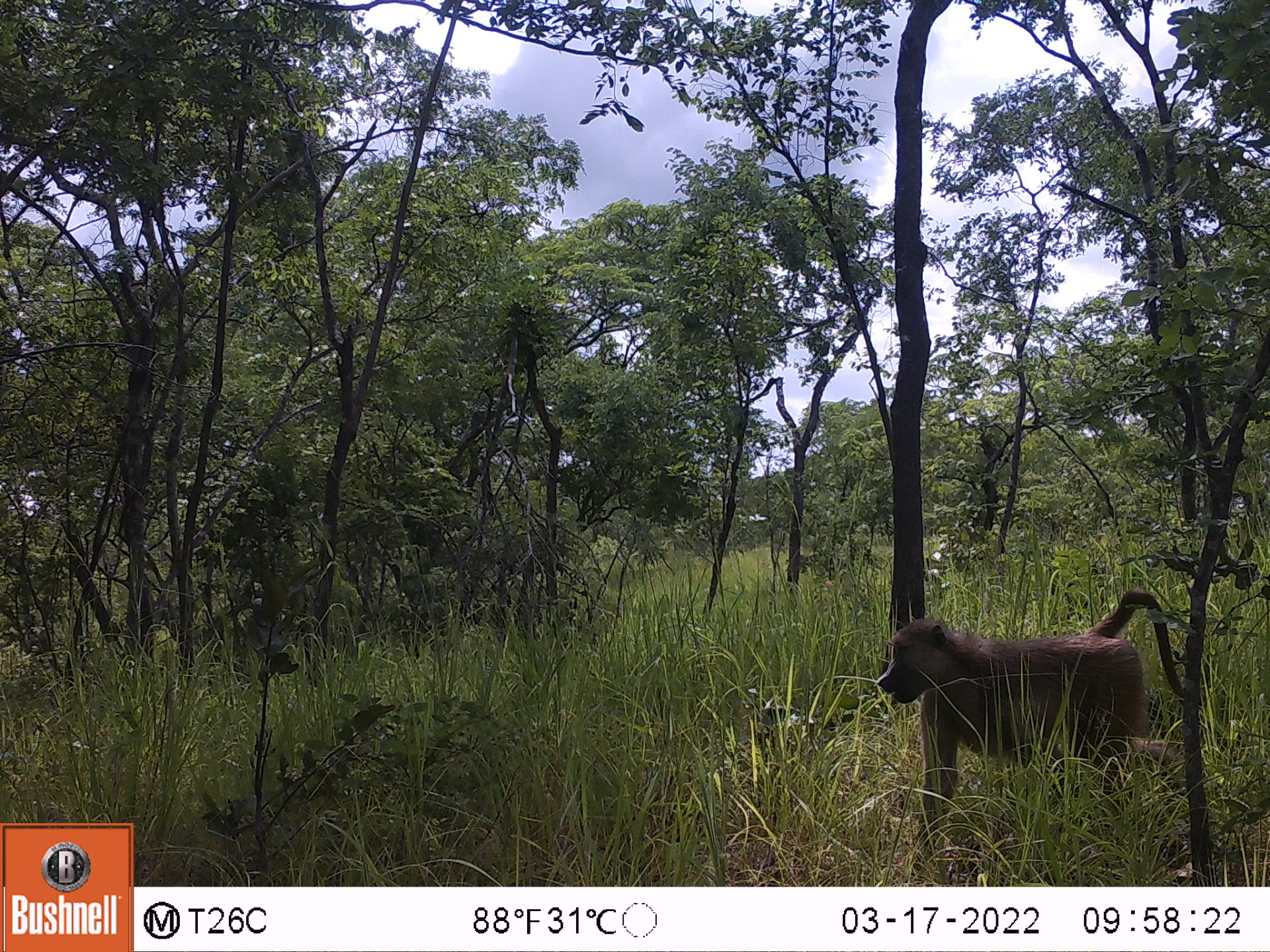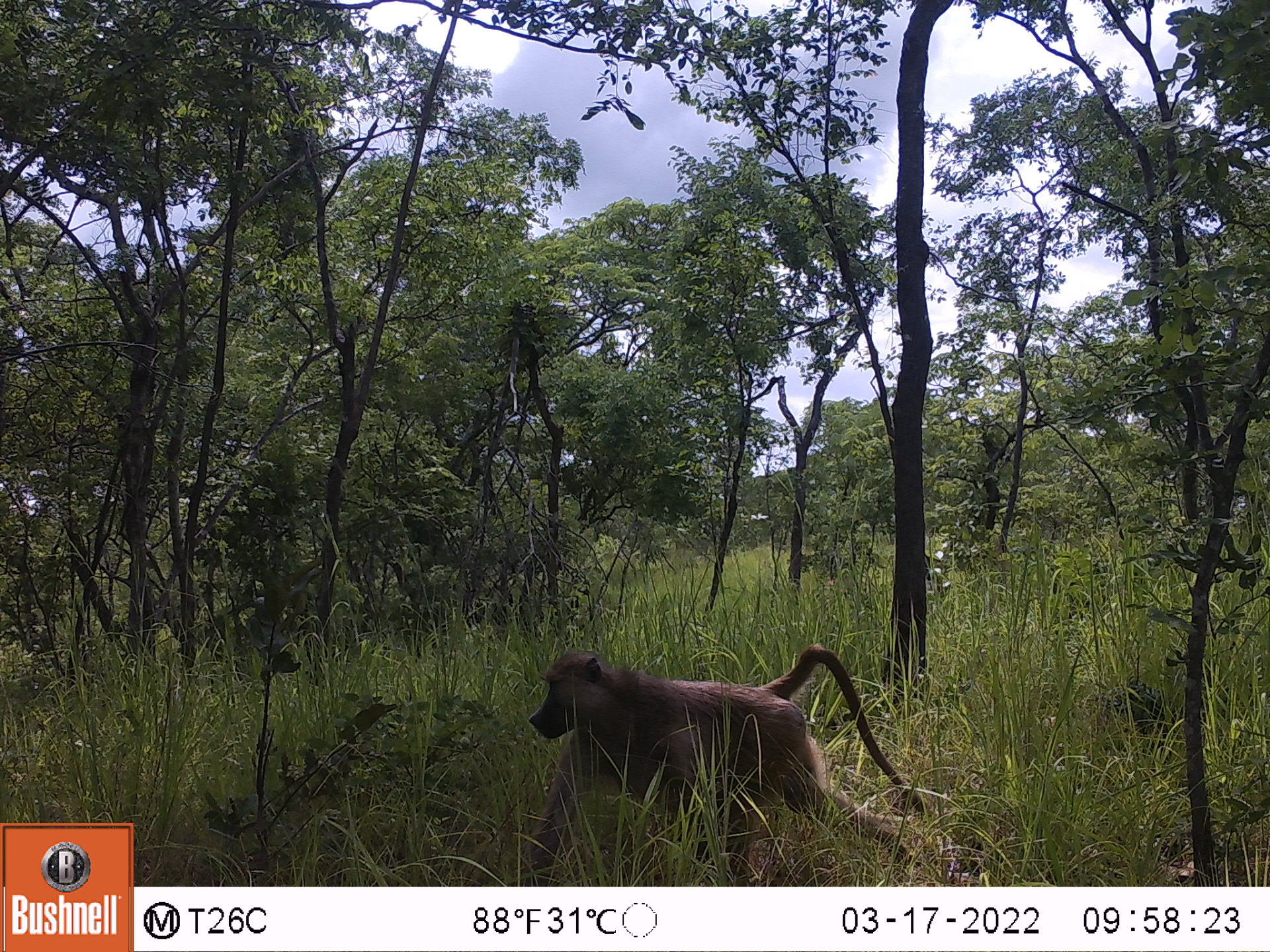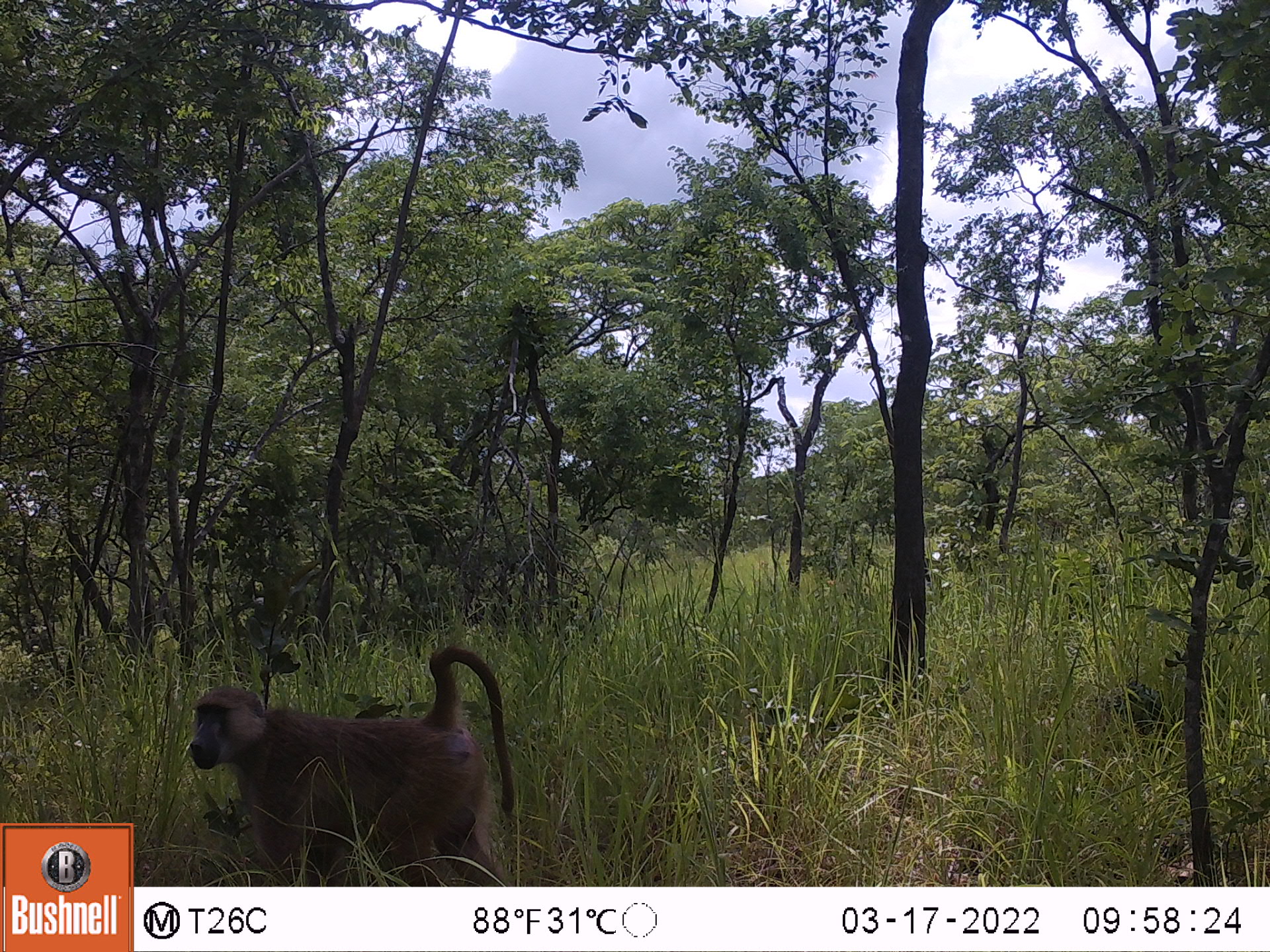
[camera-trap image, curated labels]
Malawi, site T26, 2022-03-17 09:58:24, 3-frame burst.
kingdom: Animalia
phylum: Chordata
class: Mammalia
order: Primates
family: Cercopithecidae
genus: Papio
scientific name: Papio cynocephalus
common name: yellow baboon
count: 1